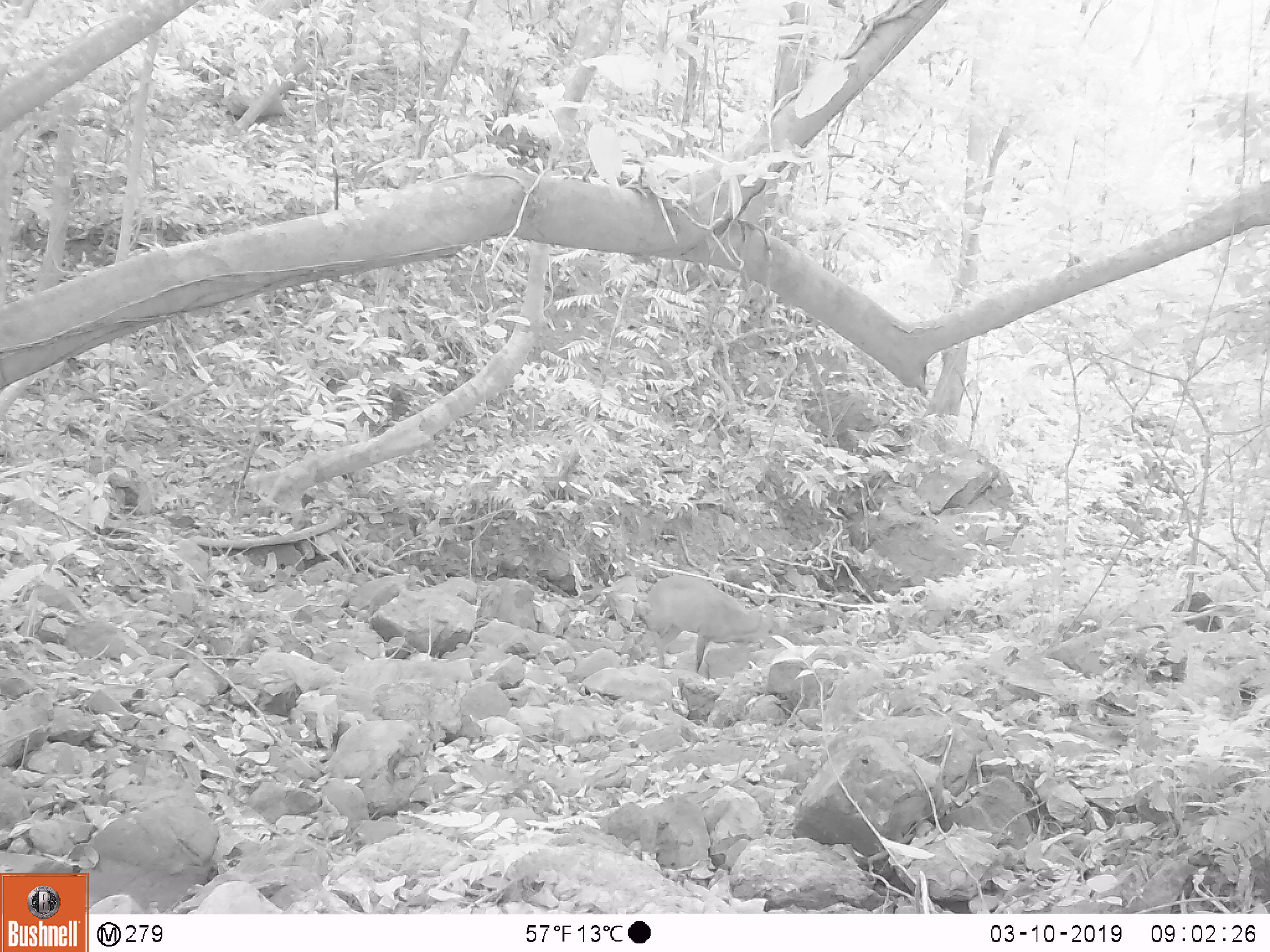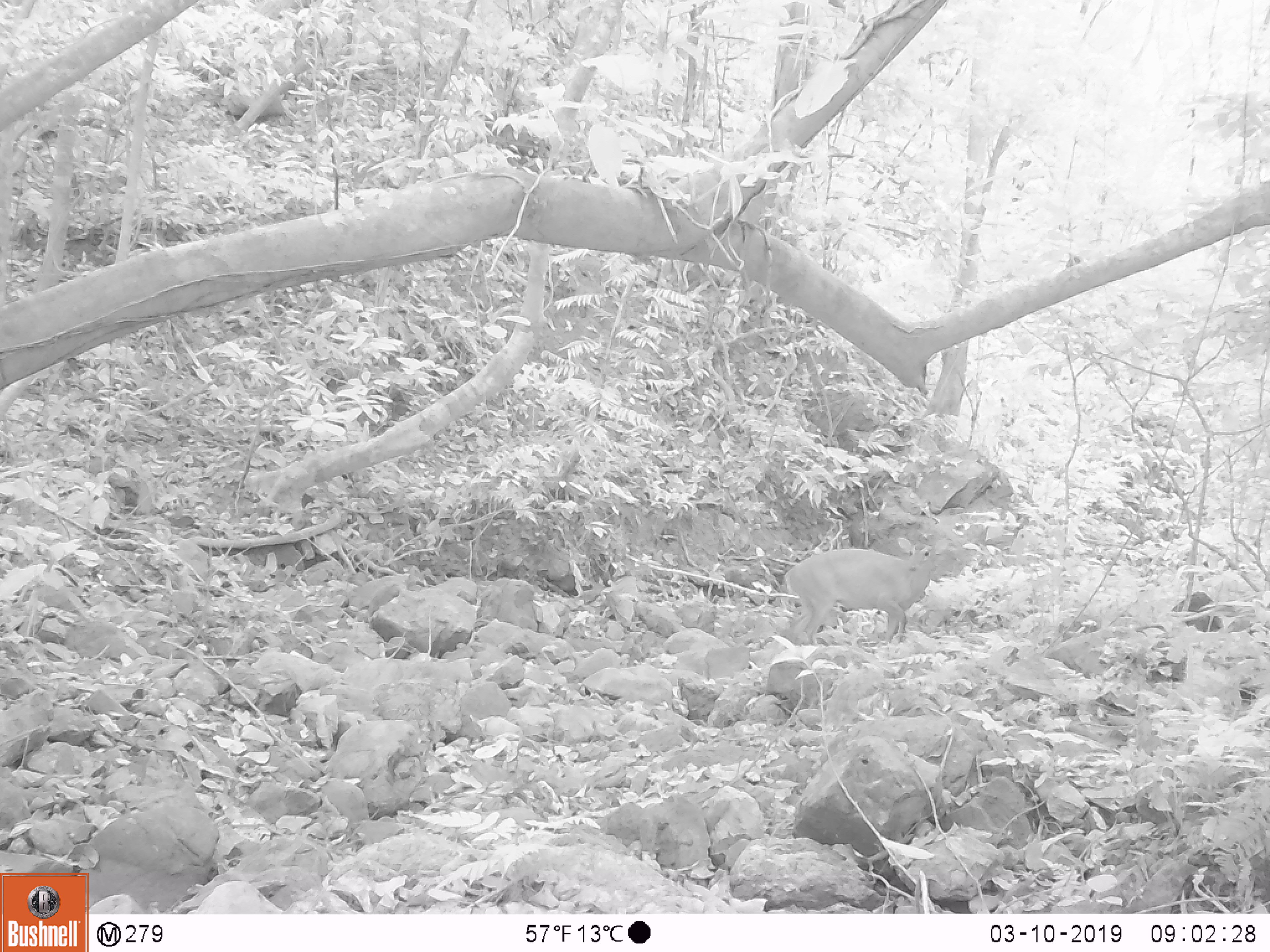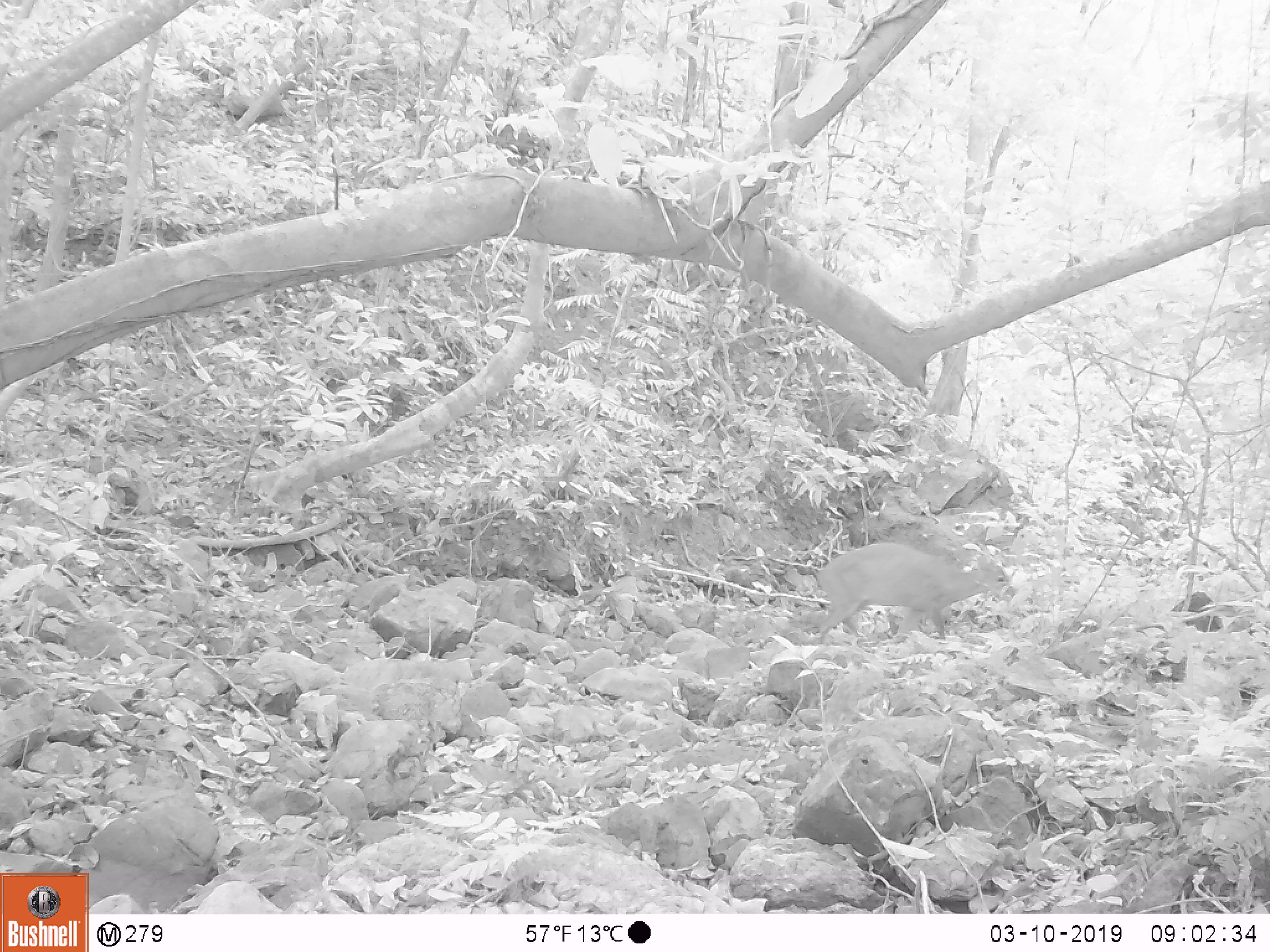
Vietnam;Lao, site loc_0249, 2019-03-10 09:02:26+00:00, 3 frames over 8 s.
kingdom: Animalia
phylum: Chordata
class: Mammalia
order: Artiodactyla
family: Cervidae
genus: Muntiacus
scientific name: Muntiacus vuquangensis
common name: large-antlered muntjac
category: large antlered muntjac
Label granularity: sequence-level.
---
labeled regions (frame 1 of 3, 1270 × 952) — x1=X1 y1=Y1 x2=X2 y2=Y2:
large antlered muntjac: x1=644 y1=574 x2=780 y2=672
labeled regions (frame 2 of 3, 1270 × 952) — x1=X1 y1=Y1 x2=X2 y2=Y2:
large antlered muntjac: x1=782 y1=536 x2=947 y2=646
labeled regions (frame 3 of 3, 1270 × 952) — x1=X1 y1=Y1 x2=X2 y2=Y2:
large antlered muntjac: x1=815 y1=541 x2=1015 y2=645